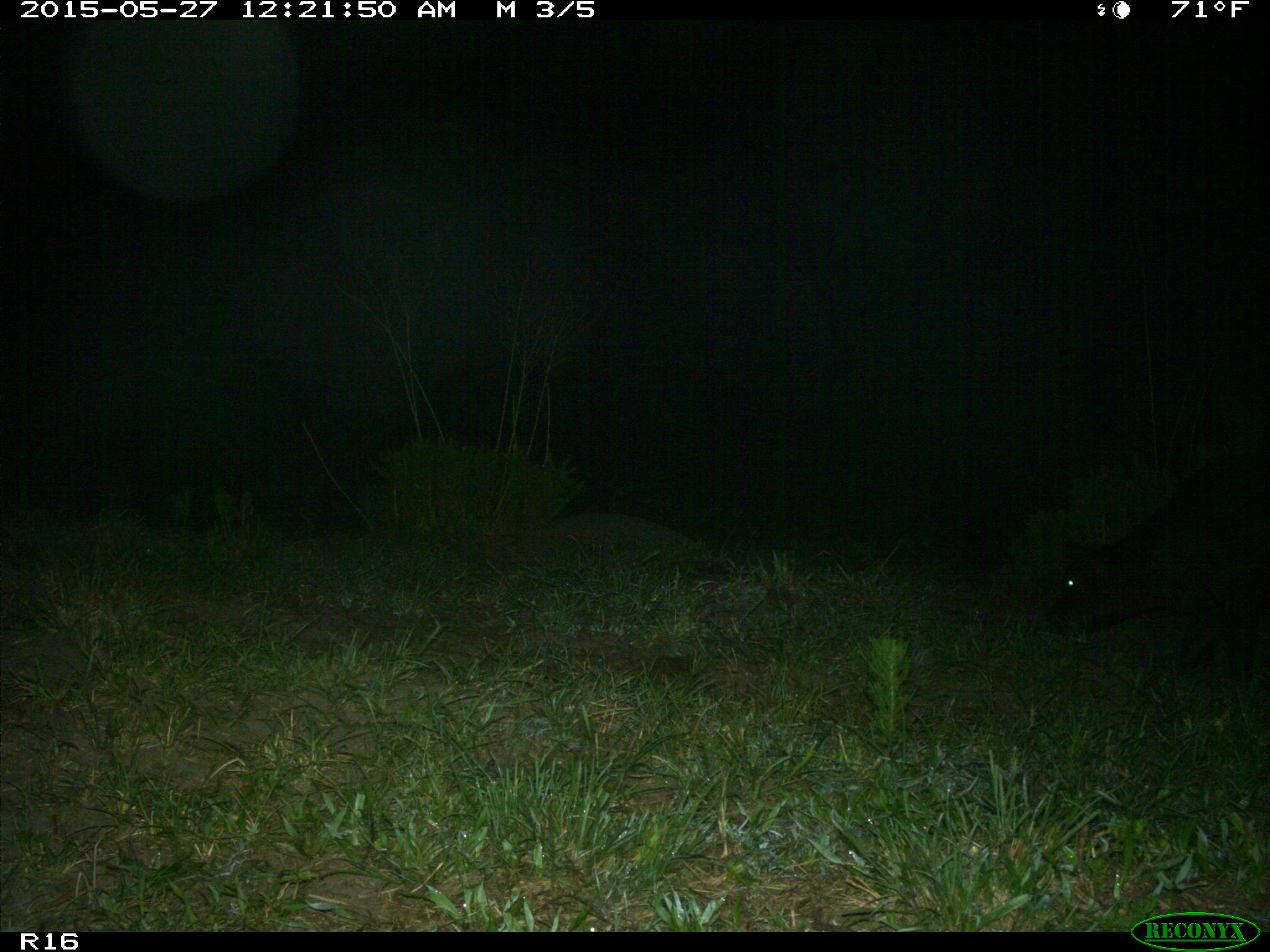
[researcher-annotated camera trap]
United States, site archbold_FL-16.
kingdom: Animalia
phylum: Chordata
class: Mammalia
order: Artiodactyla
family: Bovidae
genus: Bos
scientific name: Bos taurus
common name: domestic cow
Bos taurus (domestic cow).